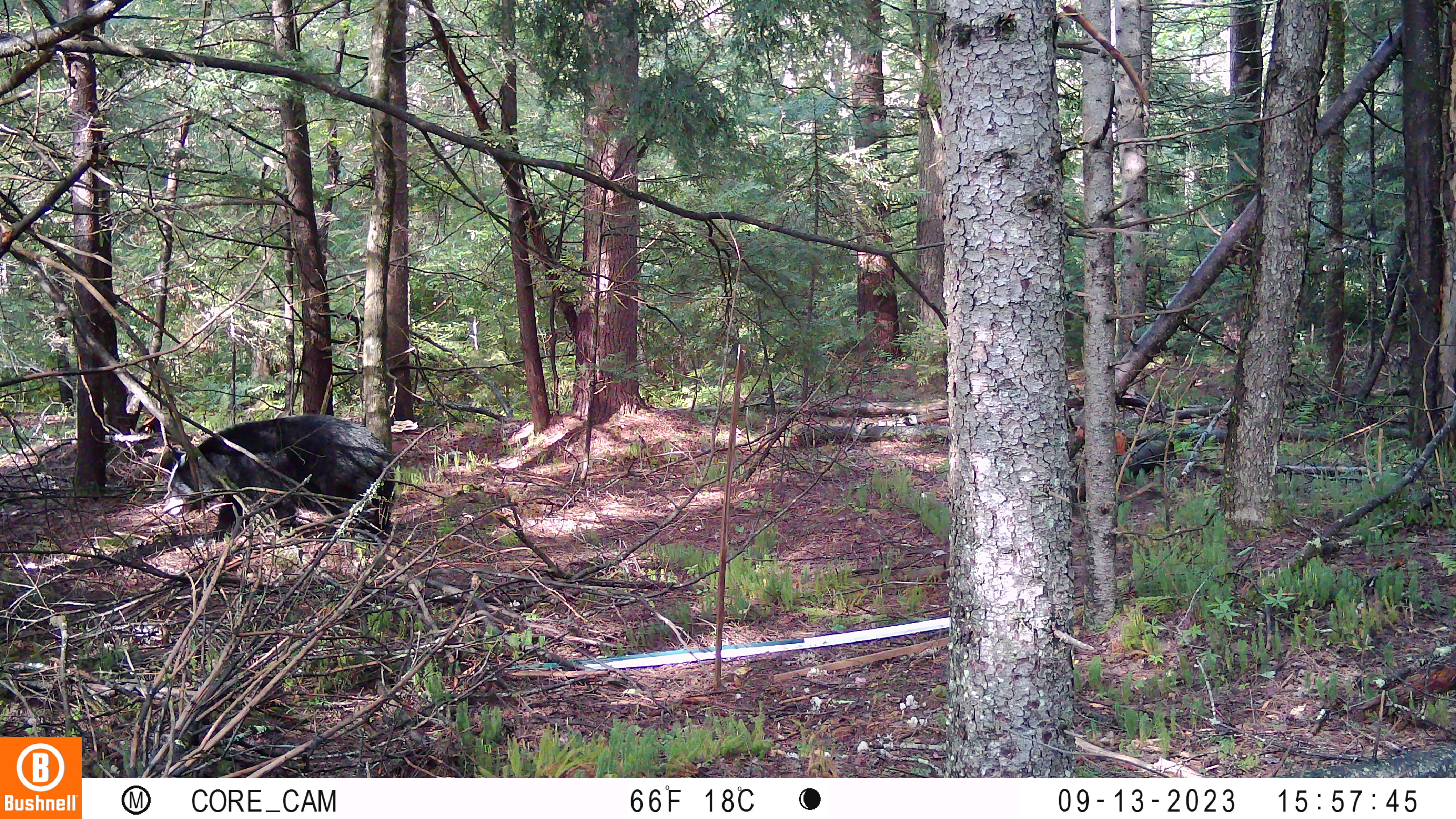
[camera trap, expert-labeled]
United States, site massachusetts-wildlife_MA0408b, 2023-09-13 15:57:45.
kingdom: Animalia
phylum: Chordata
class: Mammalia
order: Carnivora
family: Ursidae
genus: Ursus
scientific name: Ursus americanus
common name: black bear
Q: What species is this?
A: Black bear (Ursus americanus).